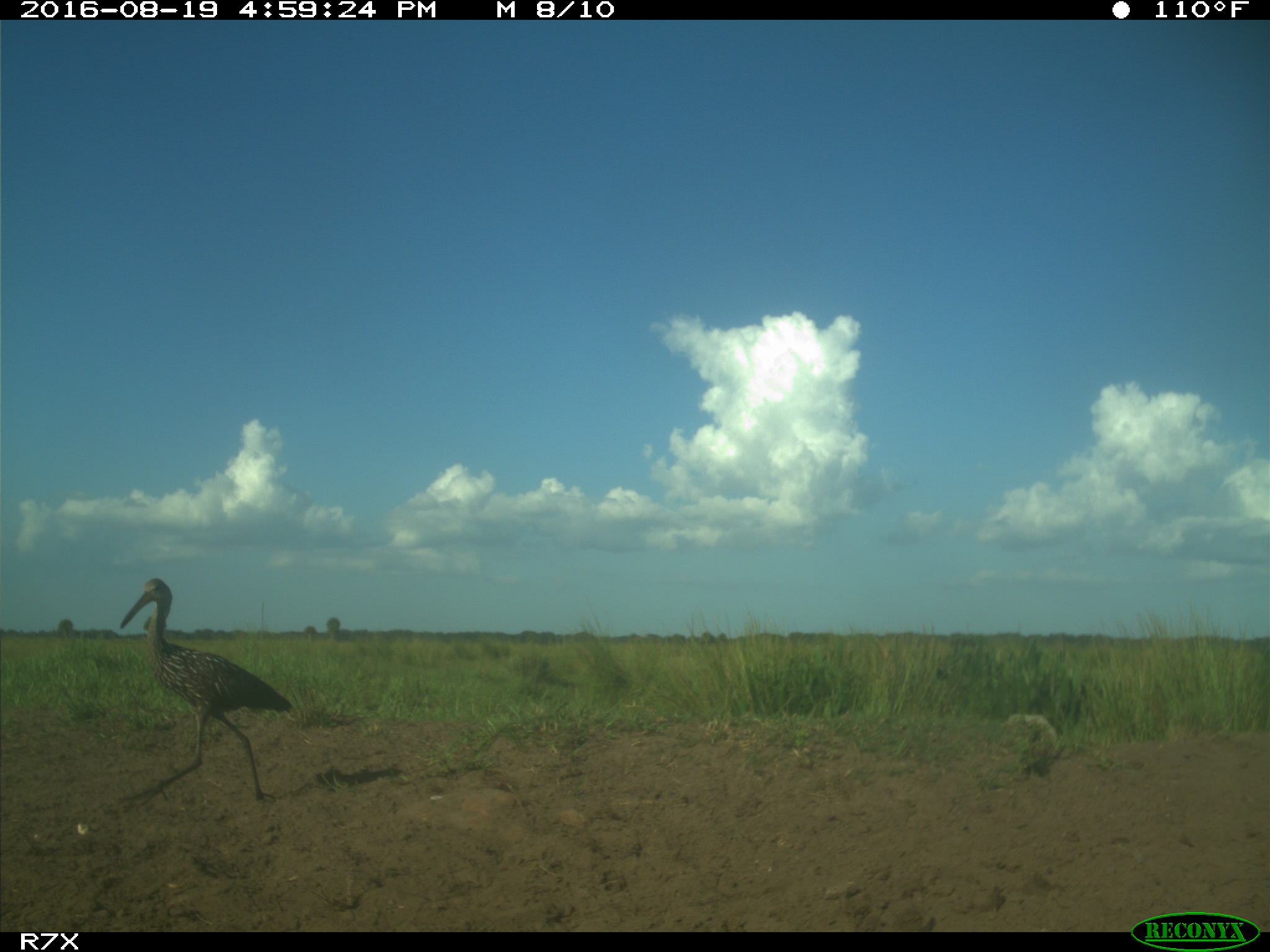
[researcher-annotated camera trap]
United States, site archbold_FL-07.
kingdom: Animalia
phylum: Chordata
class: Aves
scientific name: Aves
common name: birds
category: unidentified bird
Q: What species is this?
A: Unidentified bird (birds) (Aves).